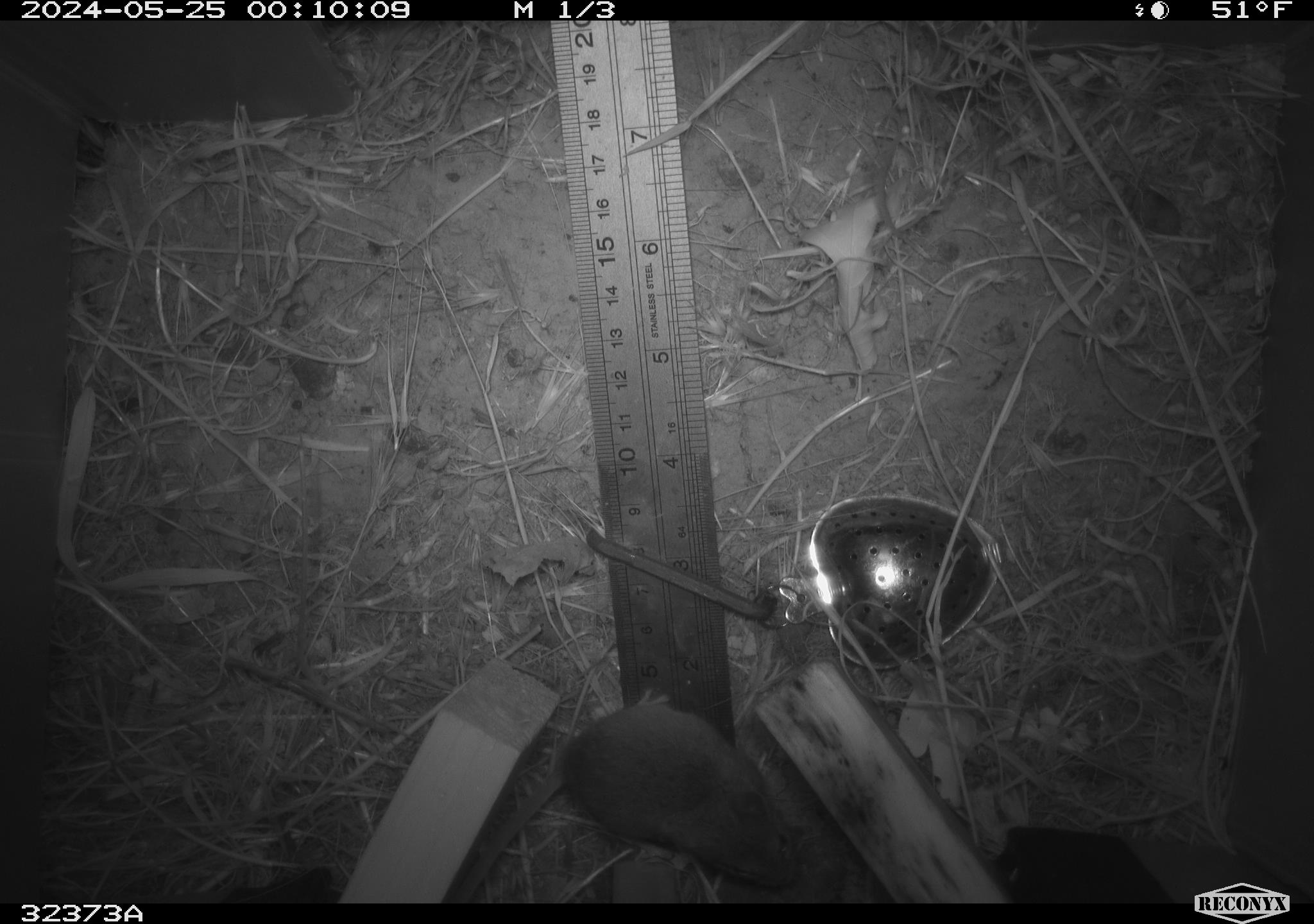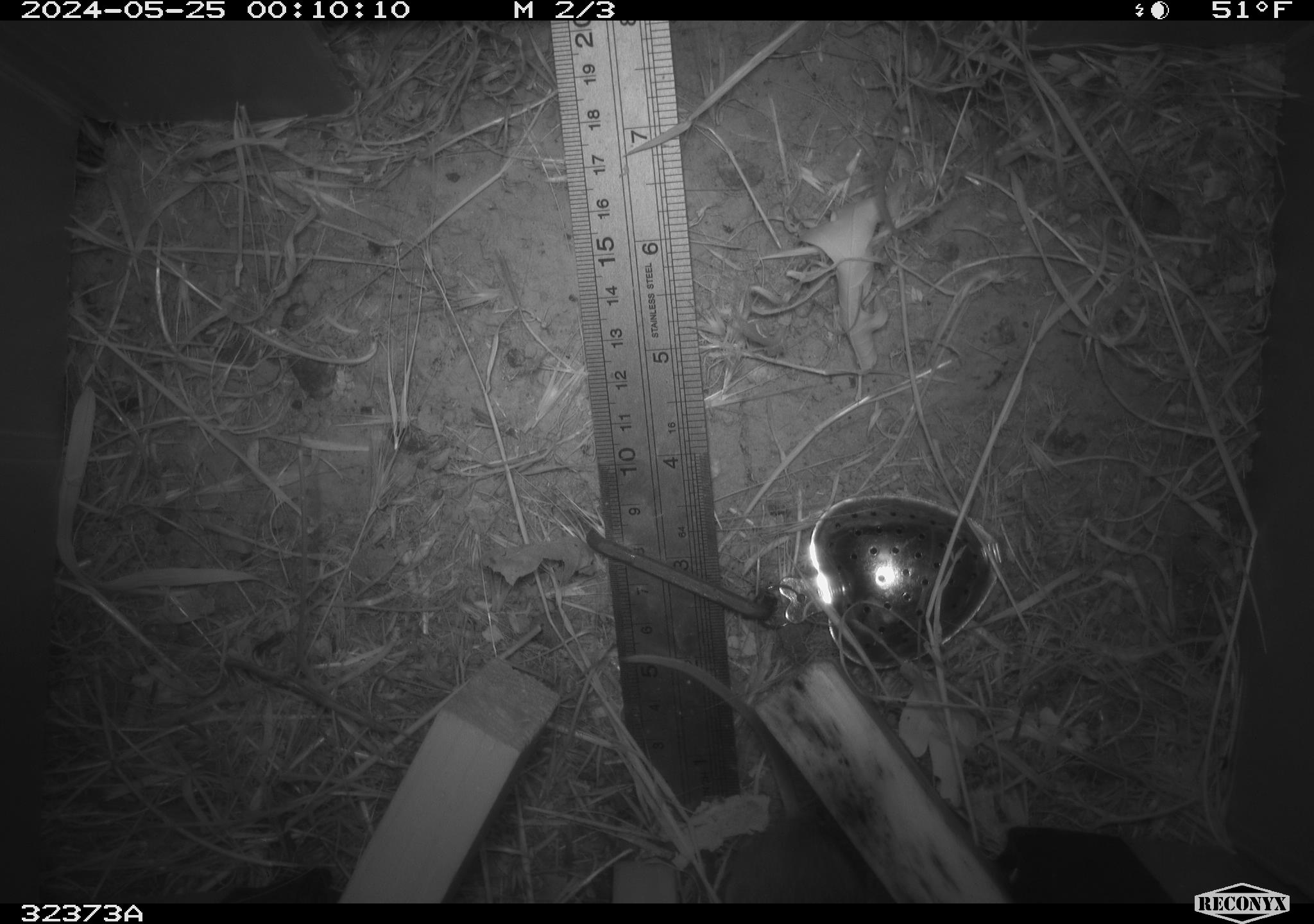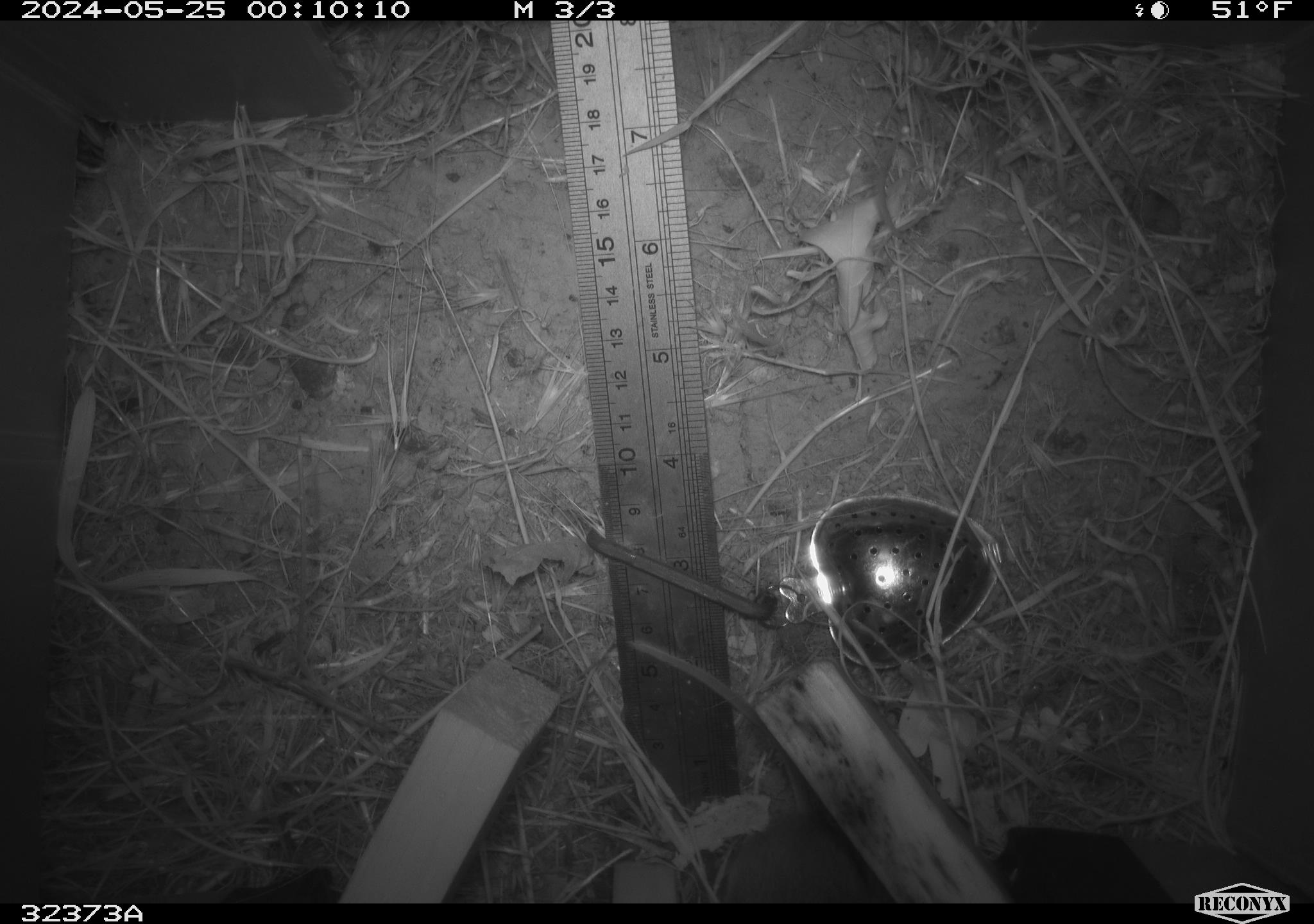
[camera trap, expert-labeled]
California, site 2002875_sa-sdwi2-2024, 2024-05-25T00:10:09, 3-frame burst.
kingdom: Animalia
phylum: Chordata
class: Mammalia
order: Rodentia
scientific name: Rodentia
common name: mouse species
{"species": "mouse species (Rodentia)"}